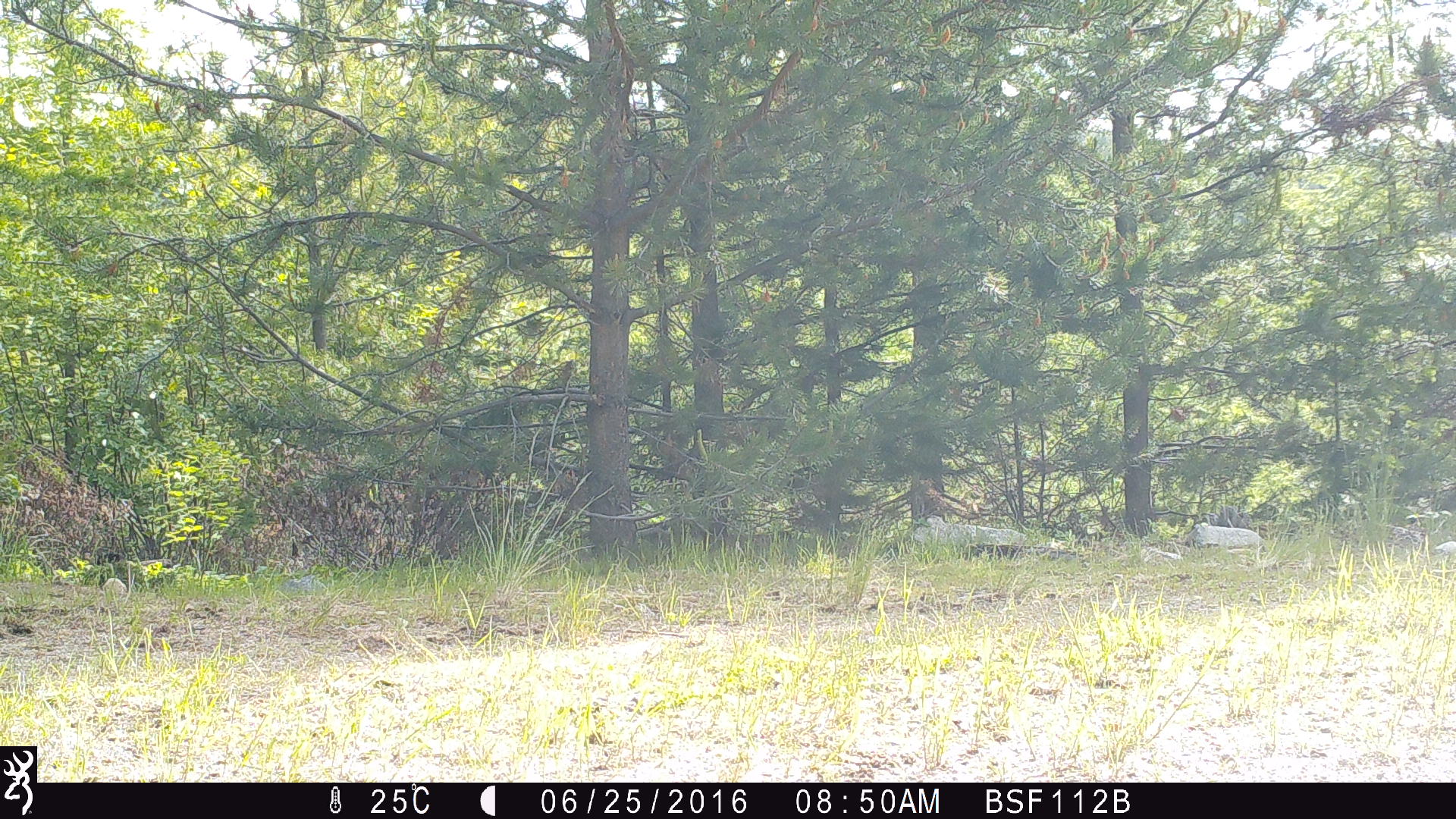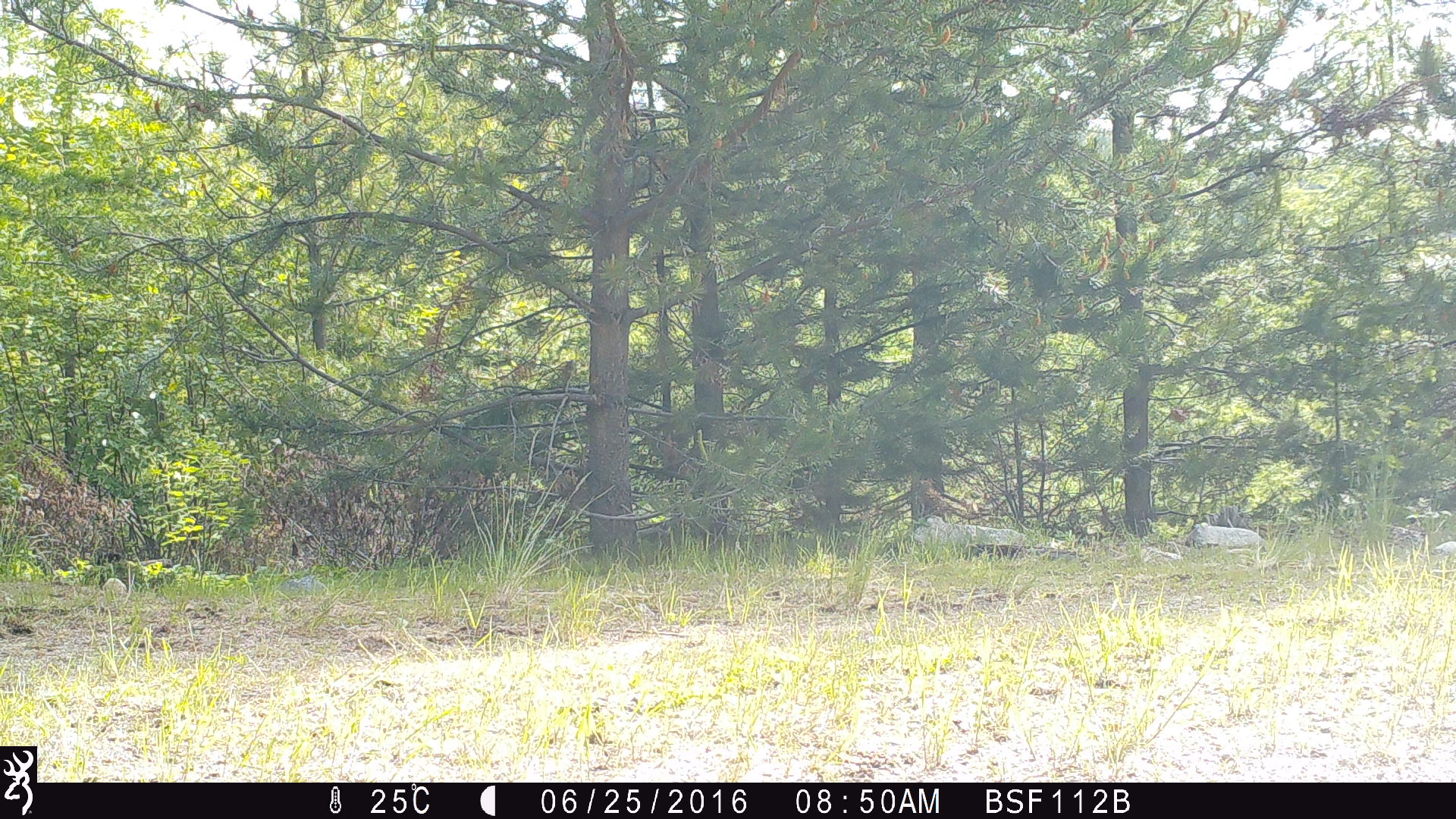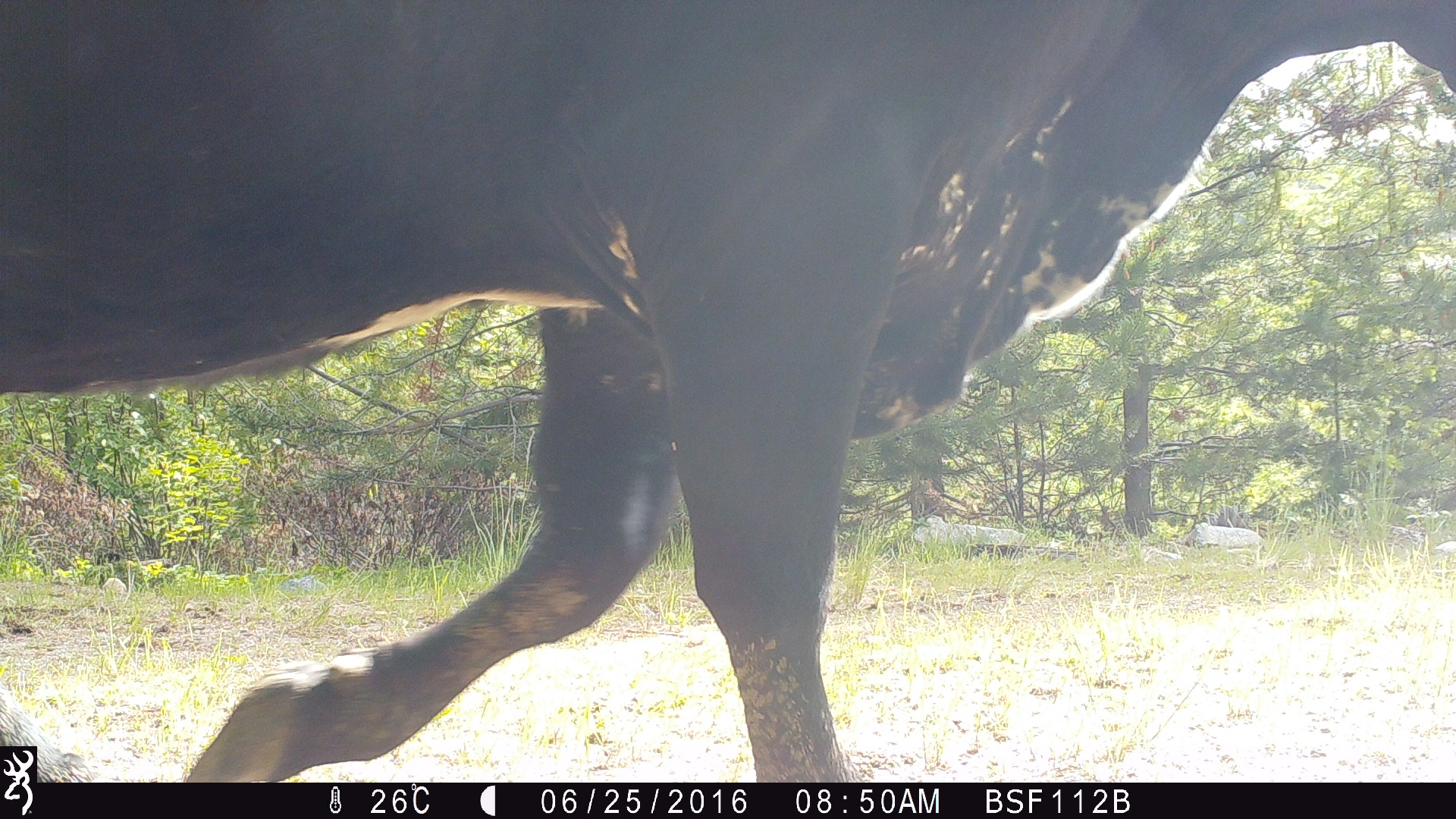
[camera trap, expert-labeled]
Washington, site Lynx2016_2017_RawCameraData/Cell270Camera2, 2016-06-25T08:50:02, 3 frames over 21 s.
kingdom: Animalia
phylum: Chordata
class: Mammalia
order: Artiodactyla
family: Bovidae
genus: Bos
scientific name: Bos taurus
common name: domestic cattle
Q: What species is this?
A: Domestic cattle (Bos taurus).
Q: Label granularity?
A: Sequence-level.